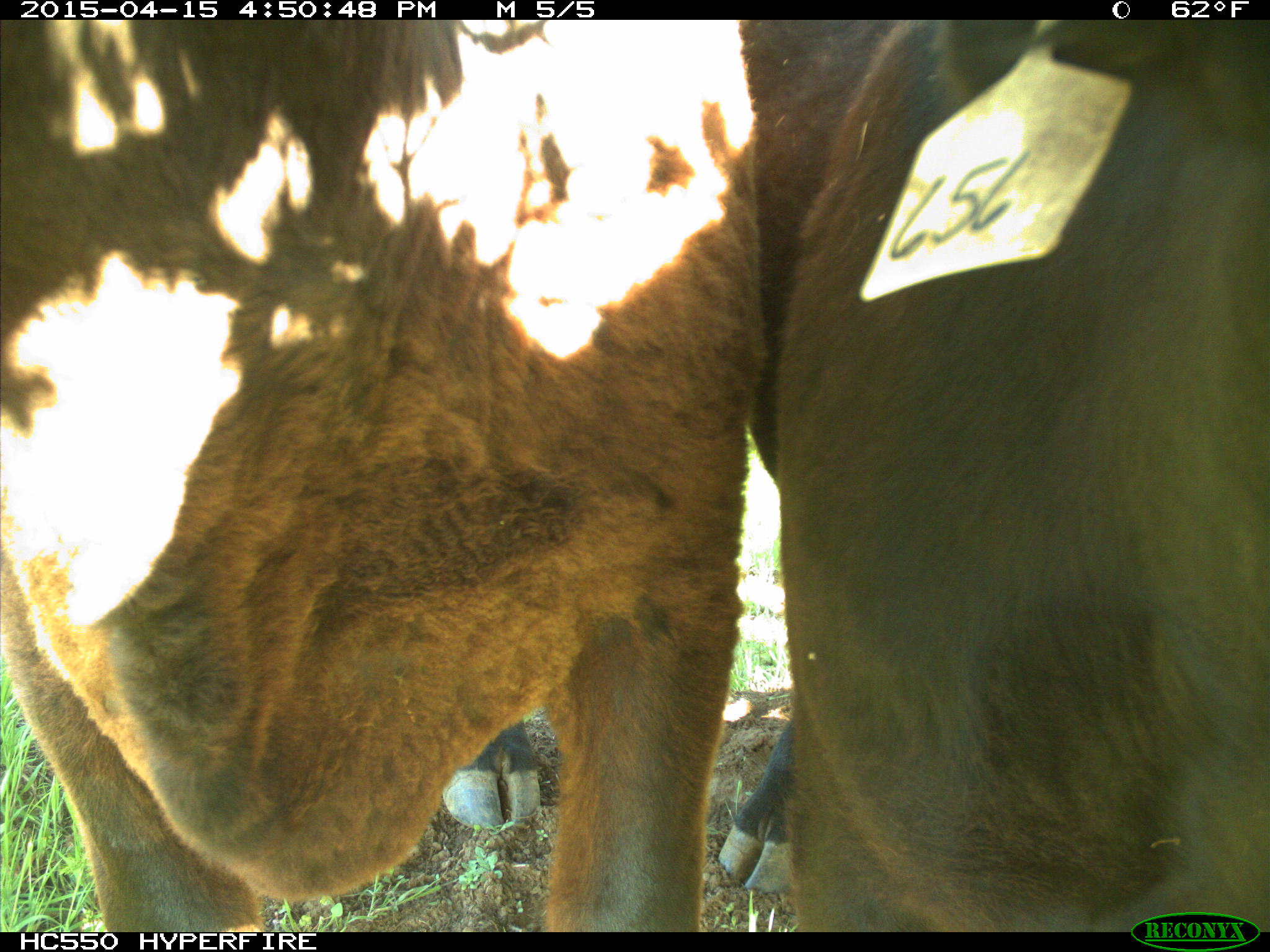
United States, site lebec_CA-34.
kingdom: Animalia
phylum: Chordata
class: Mammalia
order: Artiodactyla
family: Bovidae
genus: Bos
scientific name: Bos taurus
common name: domestic cow